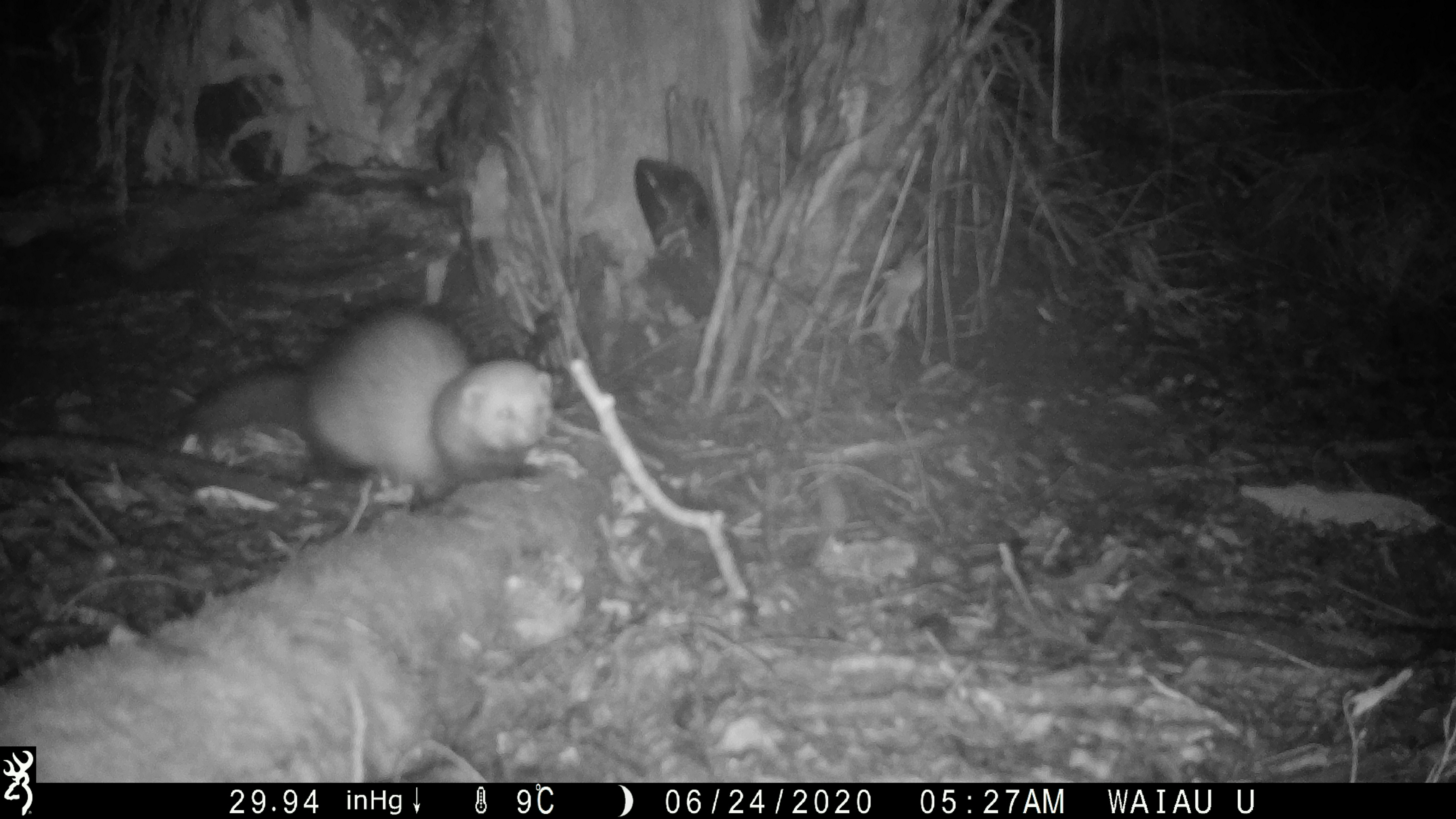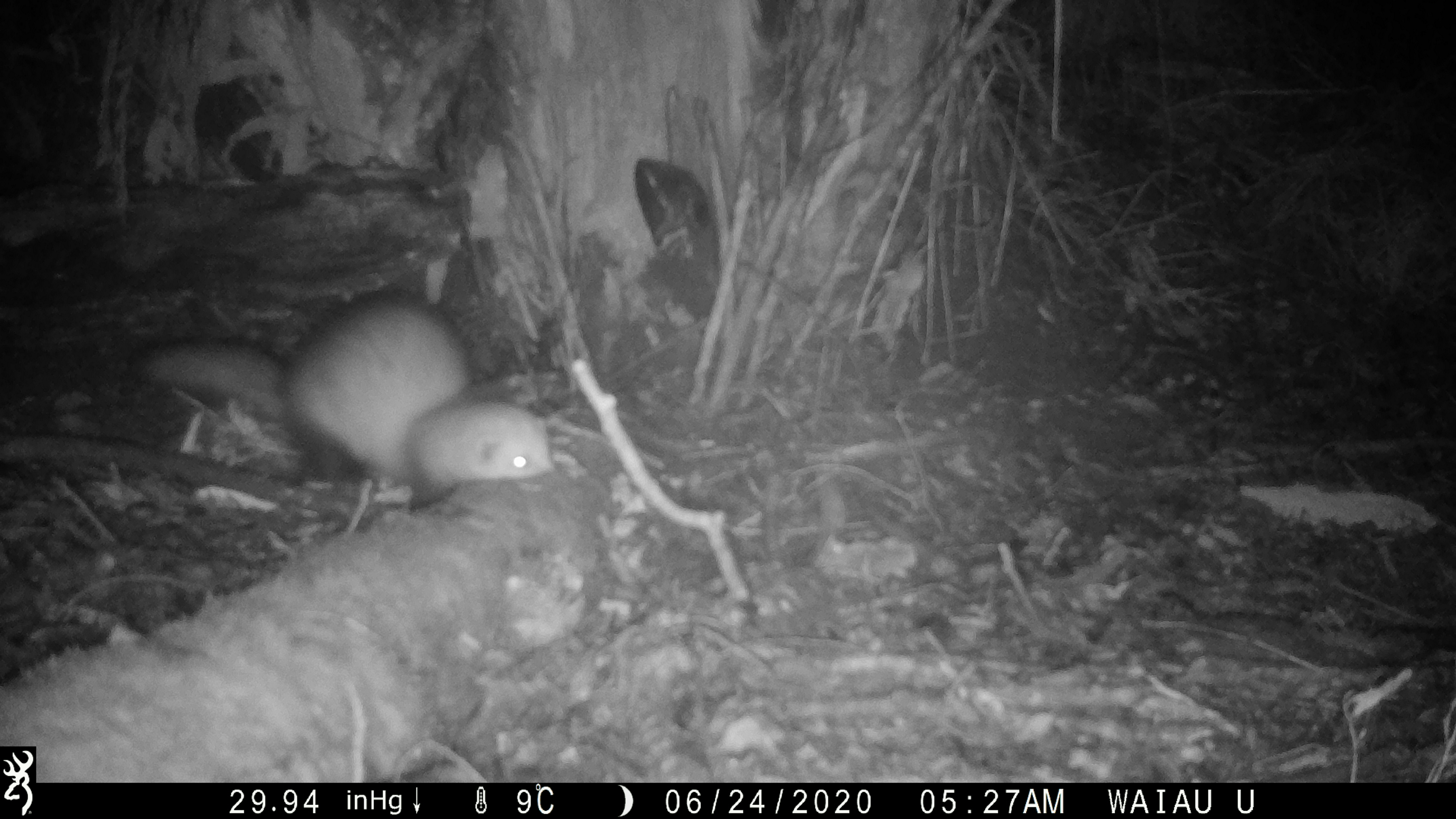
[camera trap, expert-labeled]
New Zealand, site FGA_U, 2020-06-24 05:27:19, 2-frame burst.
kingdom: Animalia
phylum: Chordata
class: Mammalia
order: Carnivora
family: Mustelidae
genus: Mustela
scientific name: Mustela furo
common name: ferret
Ferret (Mustela furo).